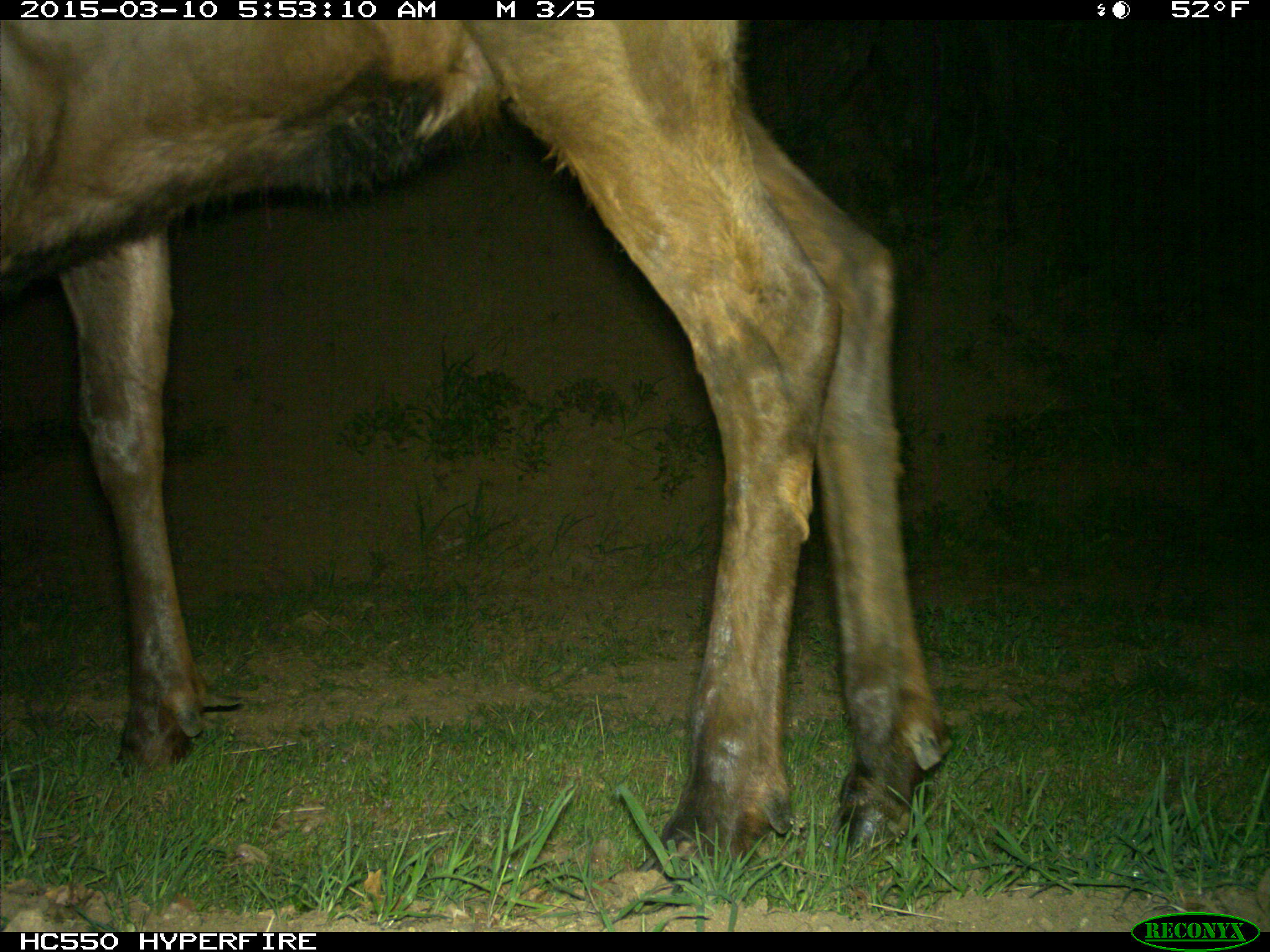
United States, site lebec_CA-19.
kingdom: Animalia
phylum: Chordata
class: Mammalia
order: Artiodactyla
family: Cervidae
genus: Cervus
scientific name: Cervus canadensis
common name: elk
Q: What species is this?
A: Cervus canadensis (elk).